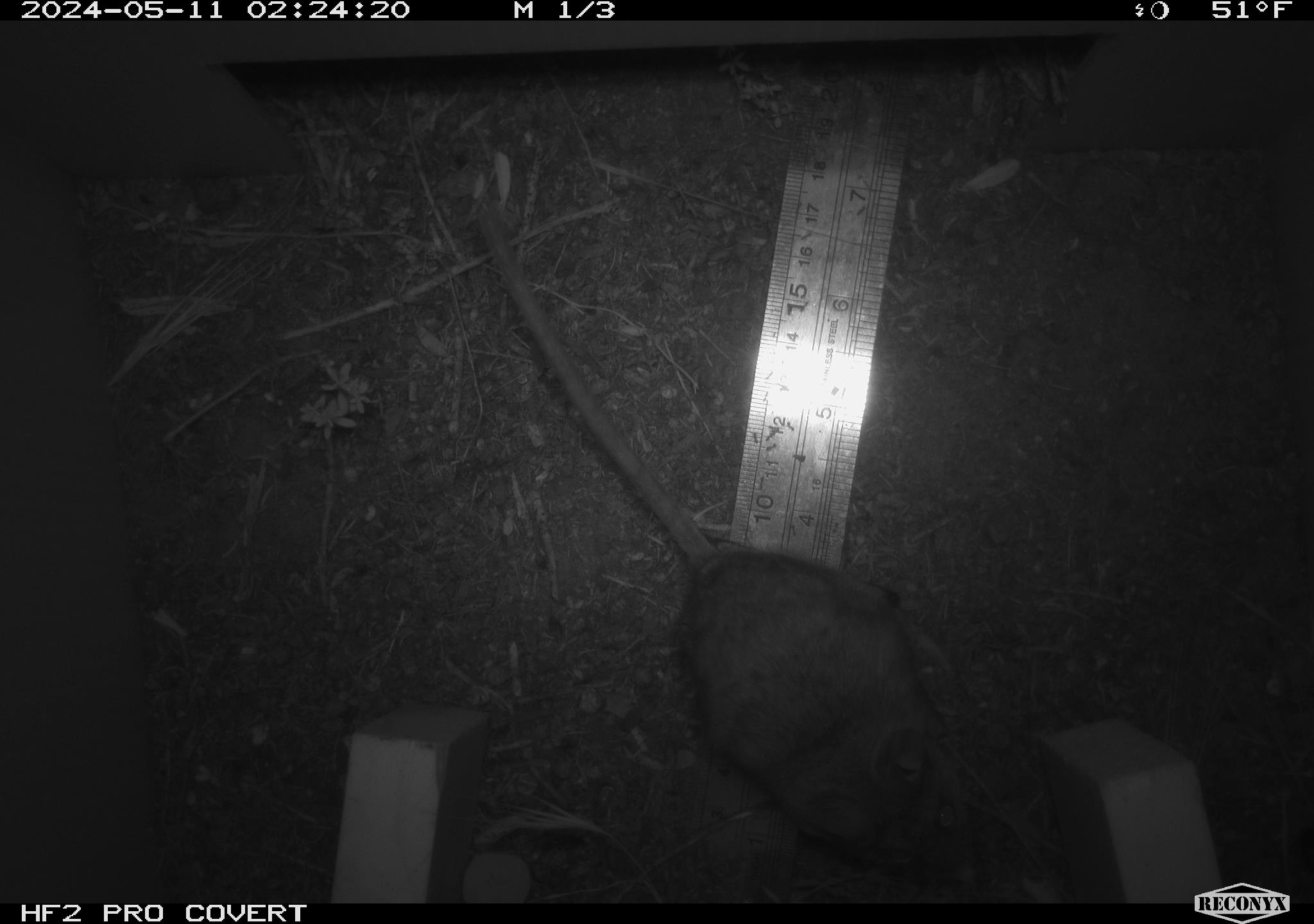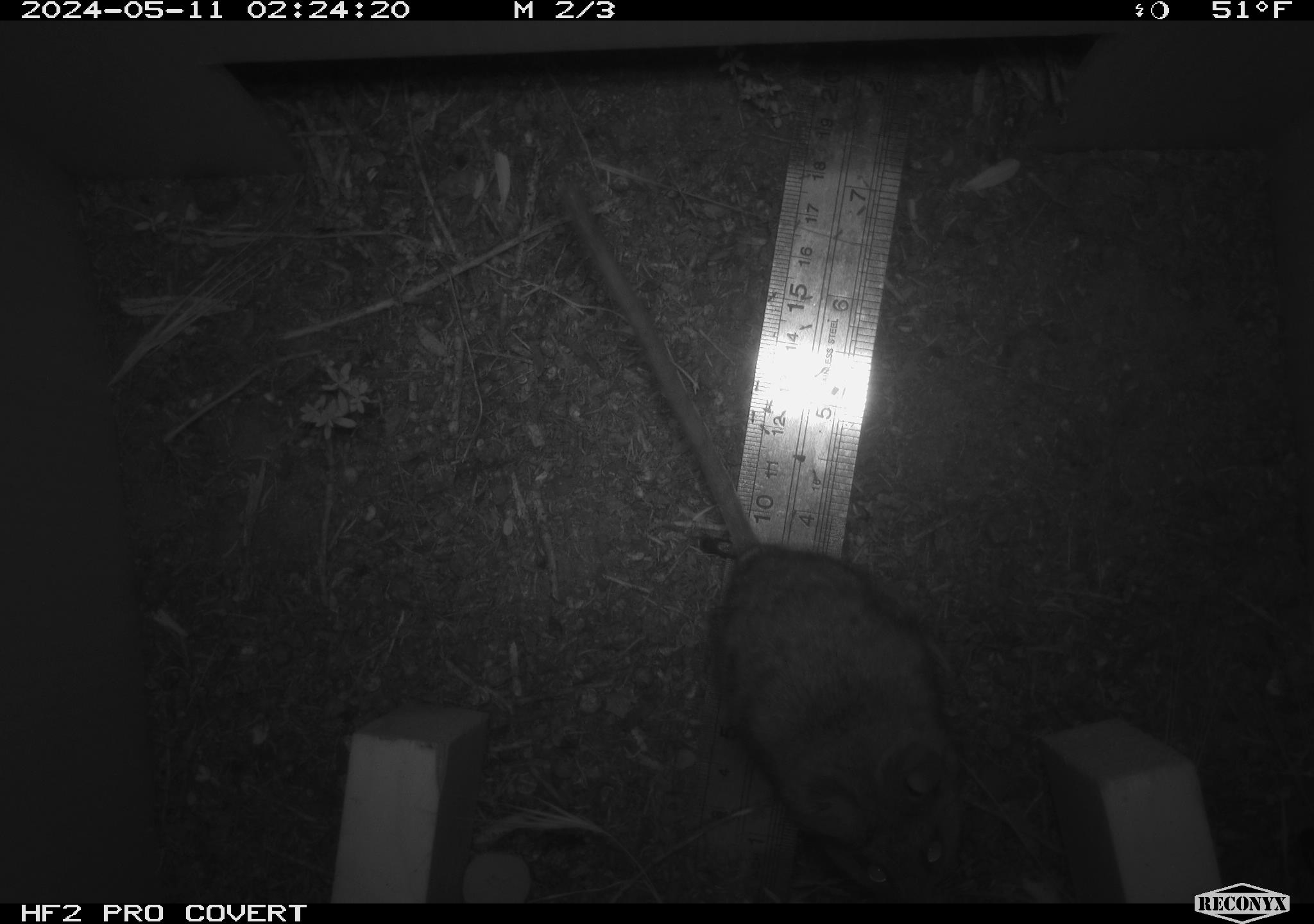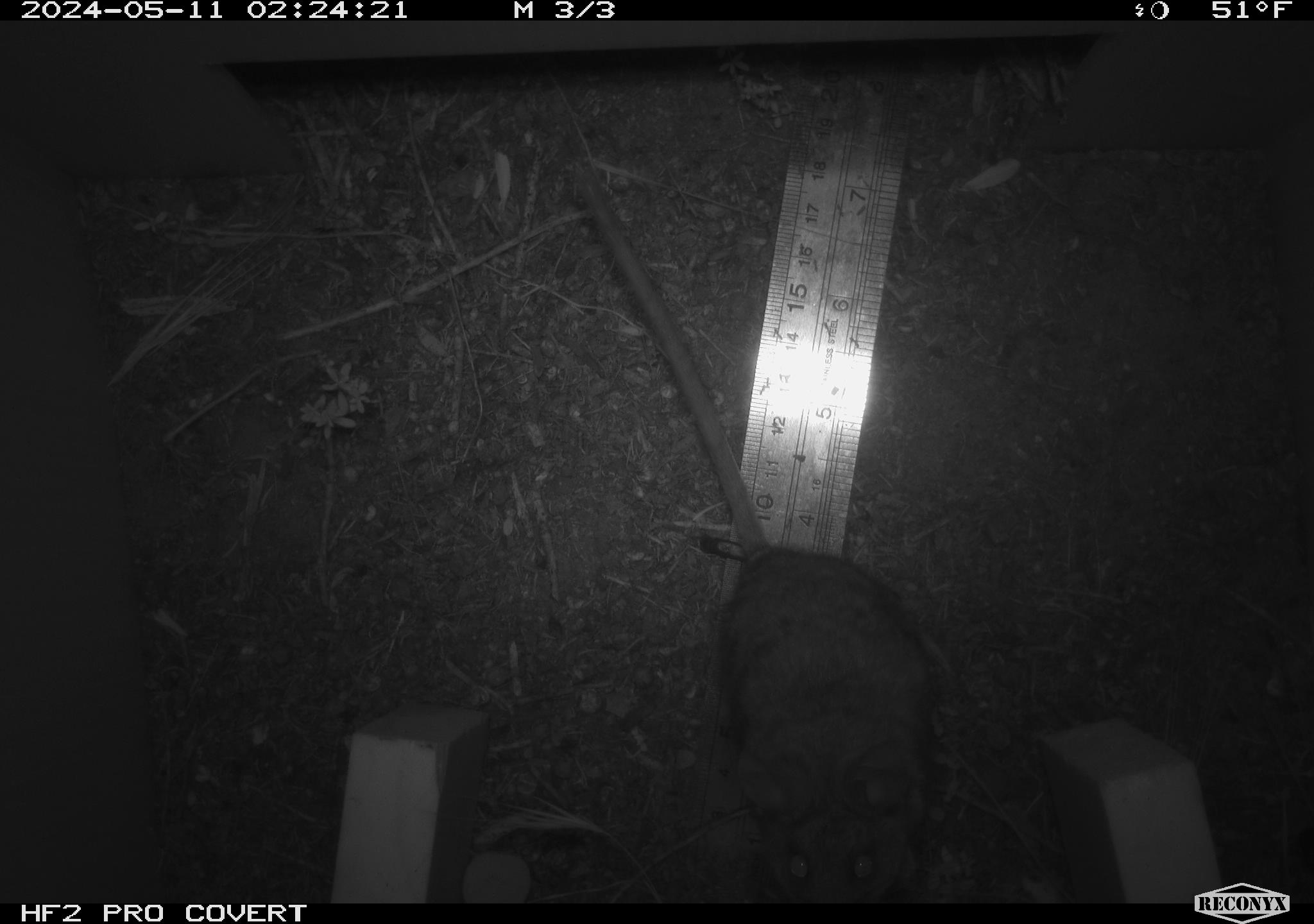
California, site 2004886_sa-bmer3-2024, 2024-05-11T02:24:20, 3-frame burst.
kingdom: Animalia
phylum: Chordata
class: Mammalia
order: Rodentia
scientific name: Rodentia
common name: mouse species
Mouse species (Rodentia).